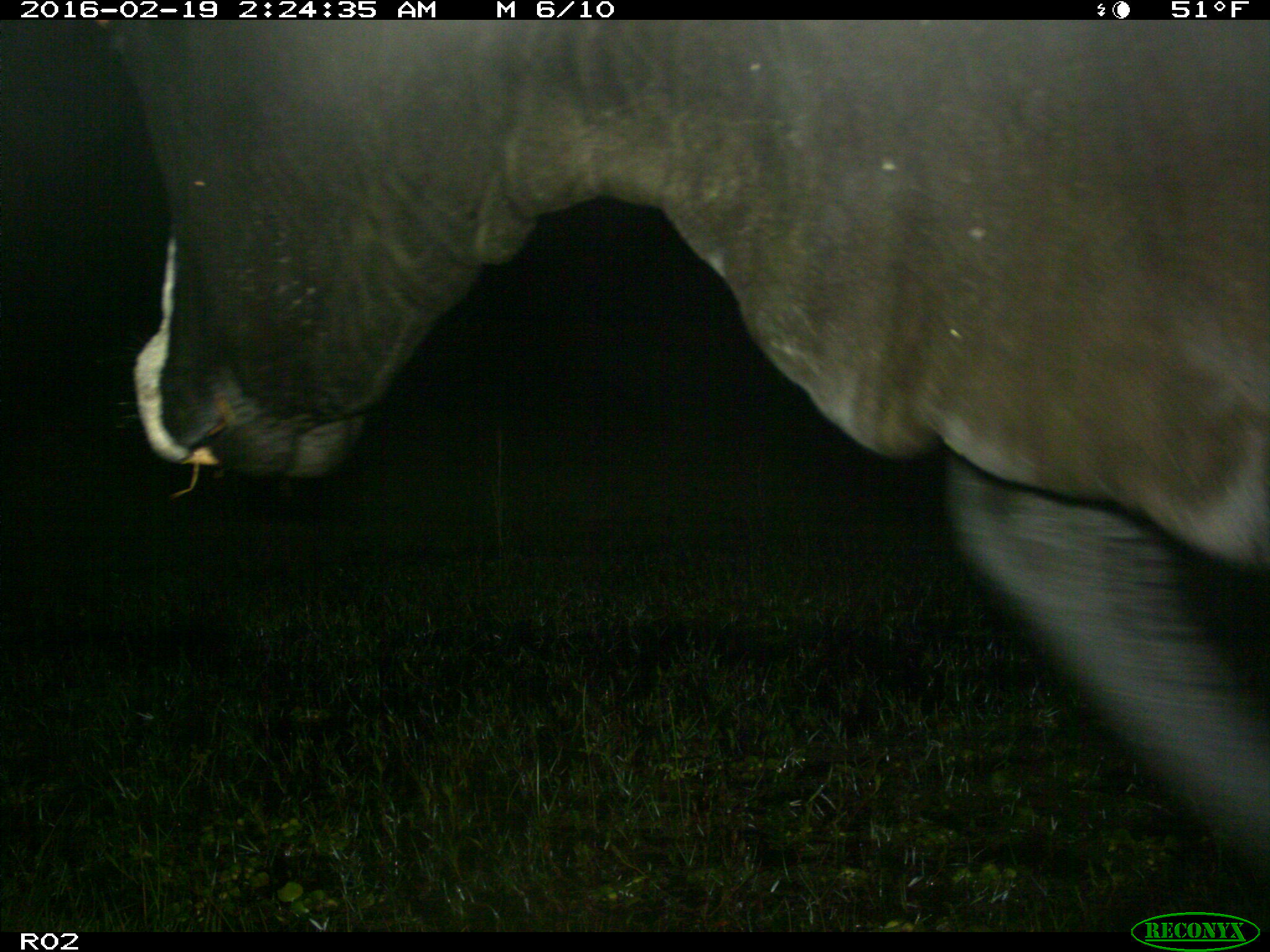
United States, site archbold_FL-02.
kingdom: Animalia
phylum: Chordata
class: Mammalia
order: Artiodactyla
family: Bovidae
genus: Bos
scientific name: Bos taurus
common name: domestic cow